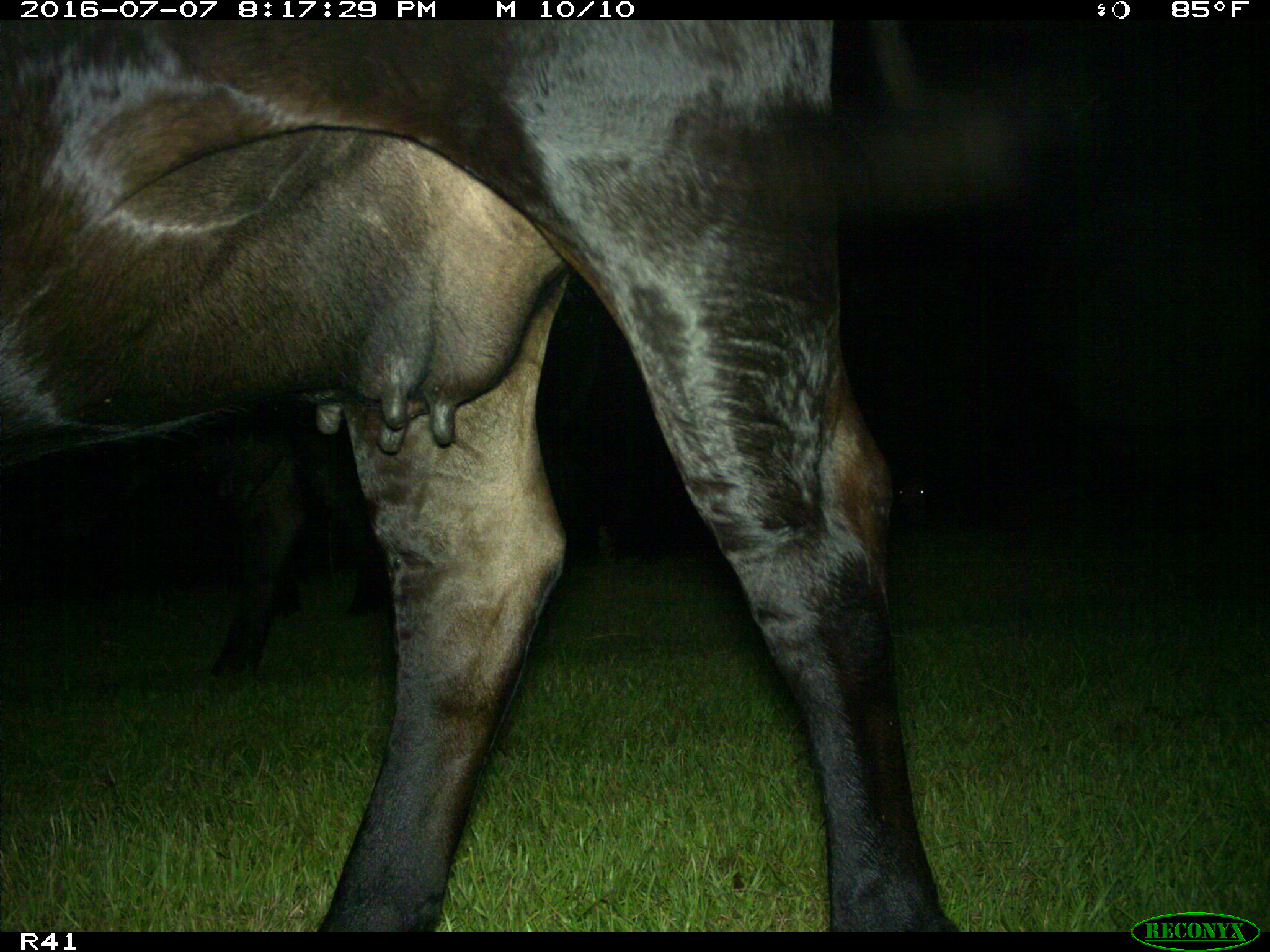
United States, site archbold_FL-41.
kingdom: Animalia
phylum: Chordata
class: Mammalia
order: Artiodactyla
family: Bovidae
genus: Bos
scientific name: Bos taurus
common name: domestic cow